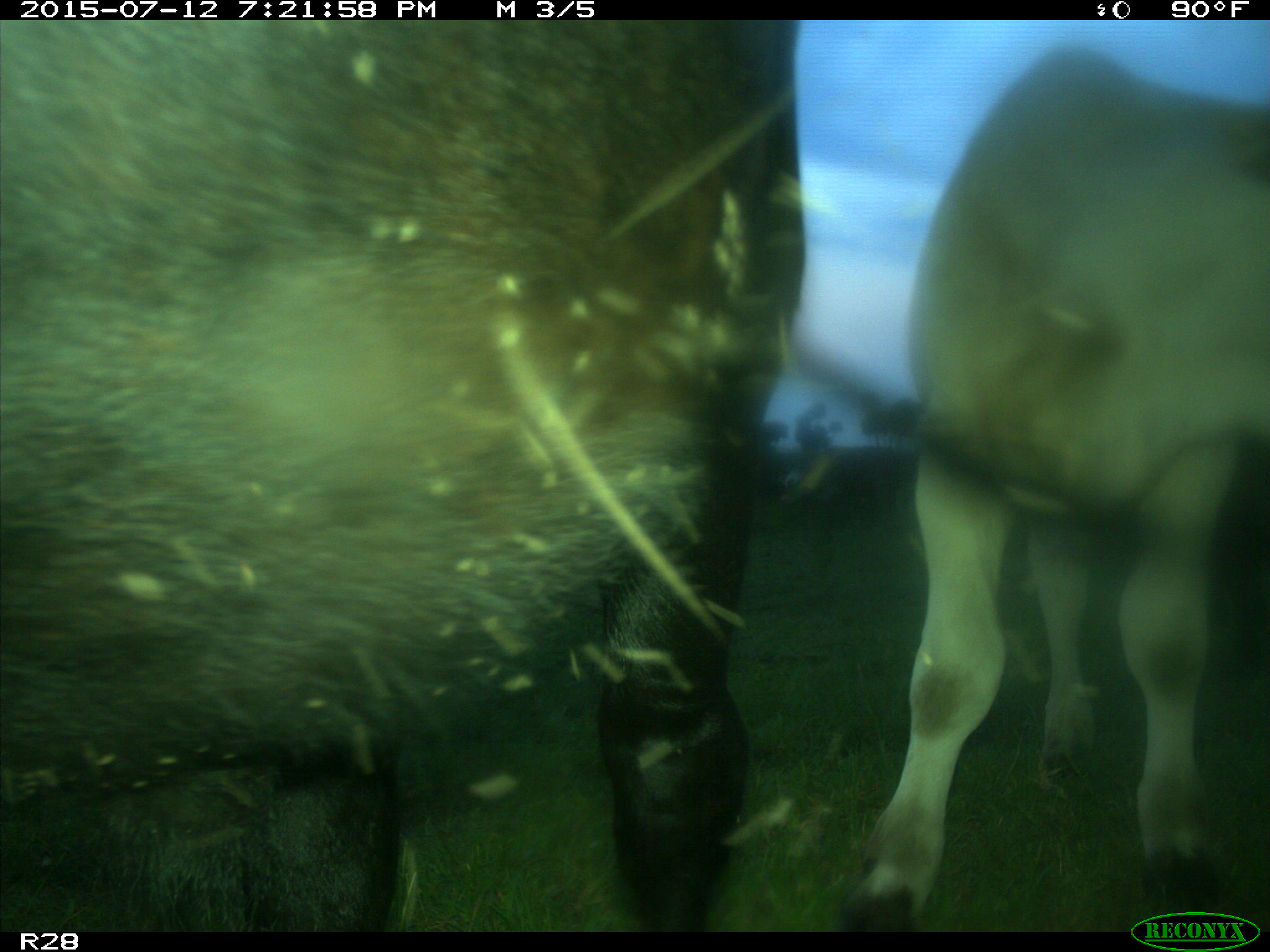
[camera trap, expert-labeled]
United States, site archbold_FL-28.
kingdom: Animalia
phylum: Chordata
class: Mammalia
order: Artiodactyla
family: Bovidae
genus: Bos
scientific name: Bos taurus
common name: domestic cow